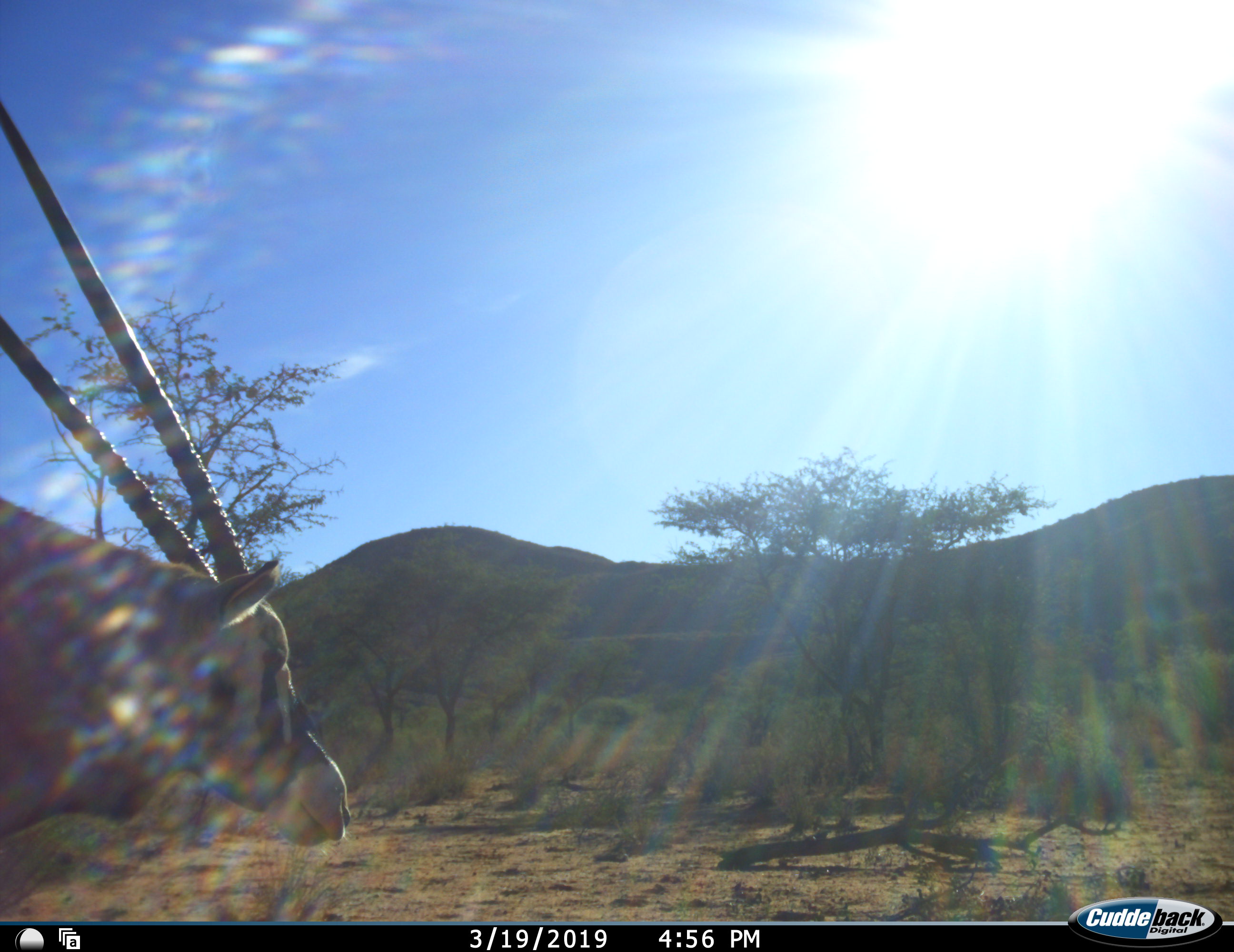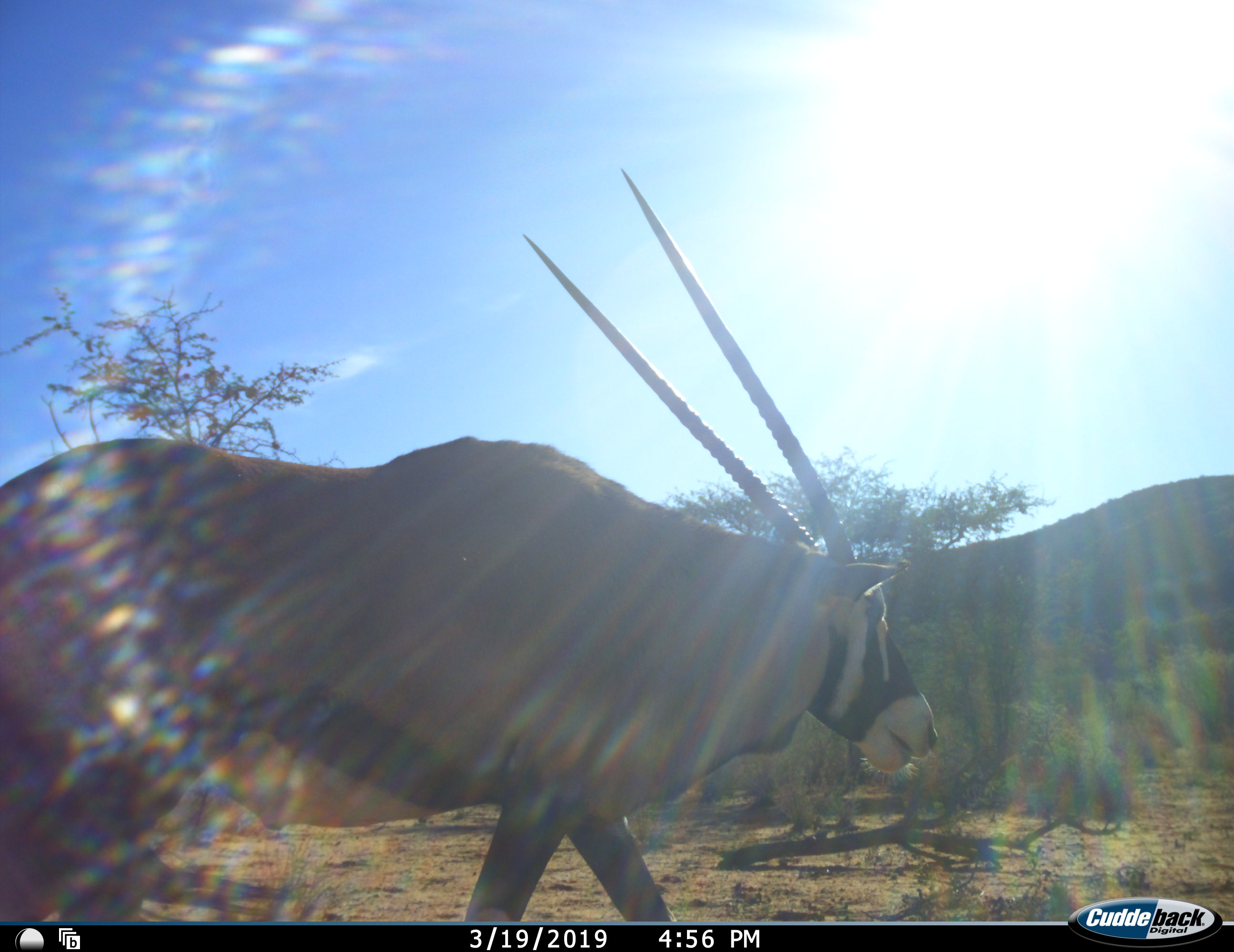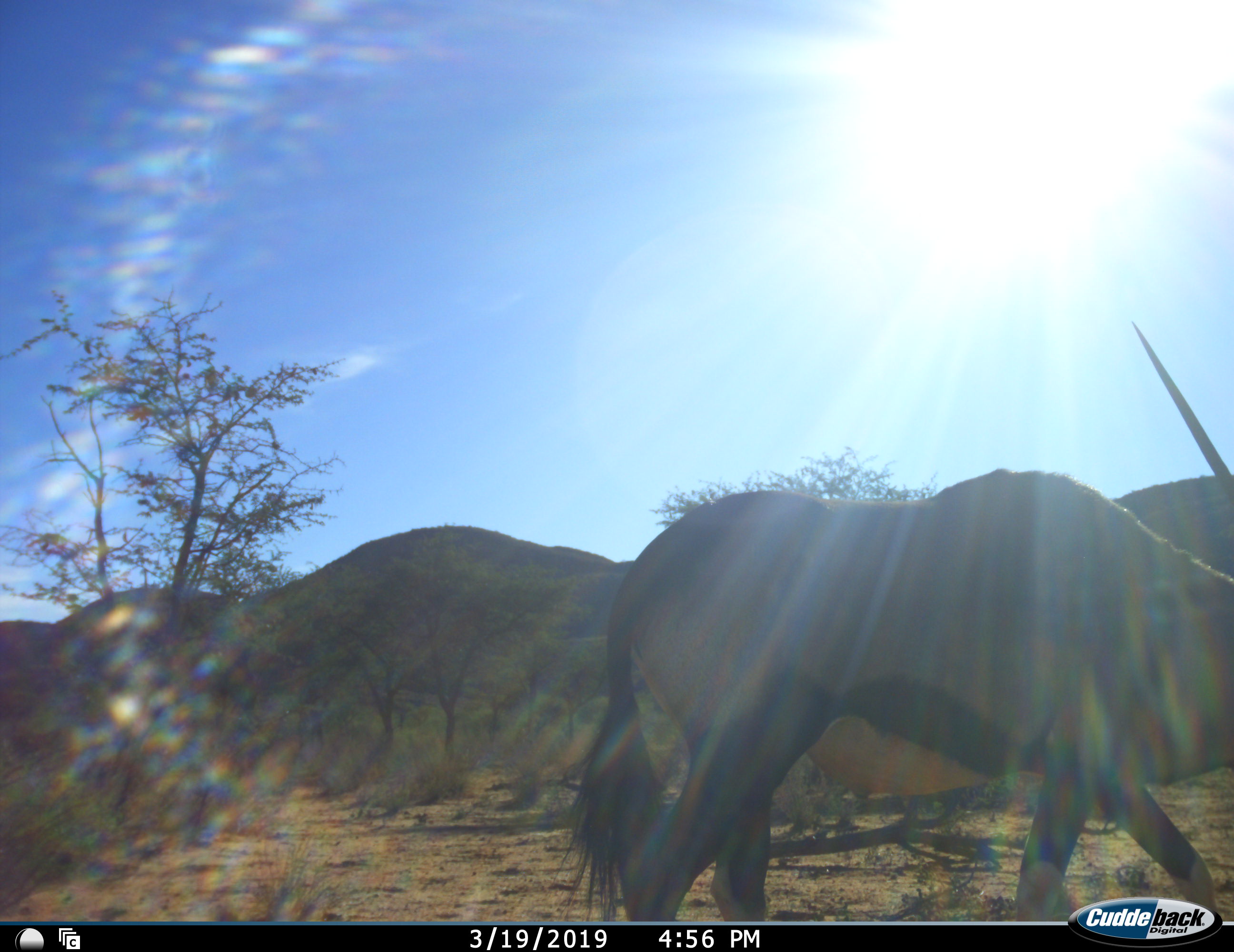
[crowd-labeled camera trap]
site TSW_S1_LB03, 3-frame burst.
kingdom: Animalia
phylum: Chordata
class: Mammalia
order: Artiodactyla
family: Bovidae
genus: Oryx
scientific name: Oryx gazella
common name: gemsbok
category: oryx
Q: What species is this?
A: Oryx (gemsbok) (Oryx gazella).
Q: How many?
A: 1.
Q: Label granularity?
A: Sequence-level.